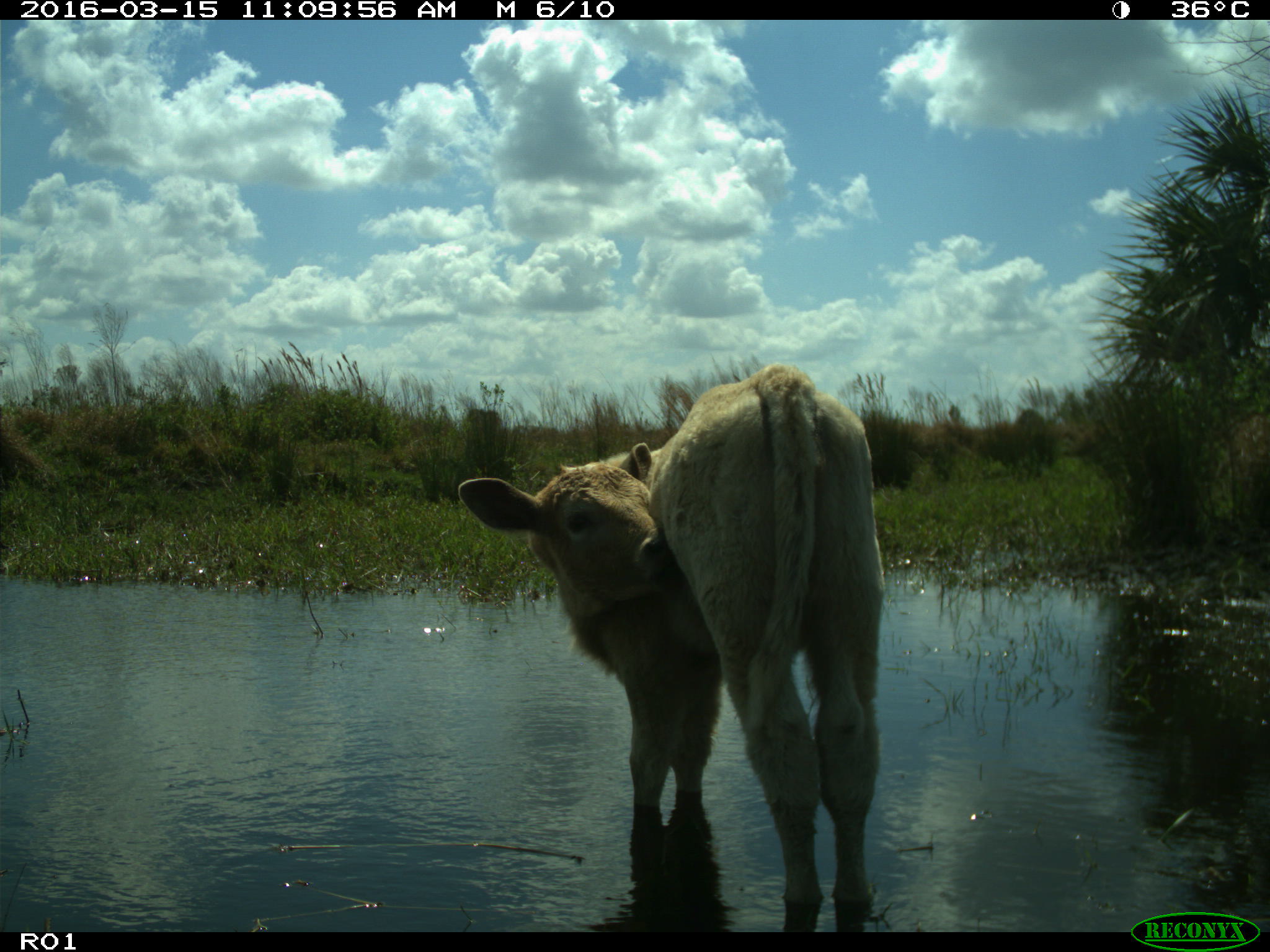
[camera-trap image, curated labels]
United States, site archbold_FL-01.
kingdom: Animalia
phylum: Chordata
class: Mammalia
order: Artiodactyla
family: Bovidae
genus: Bos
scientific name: Bos taurus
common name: domestic cow